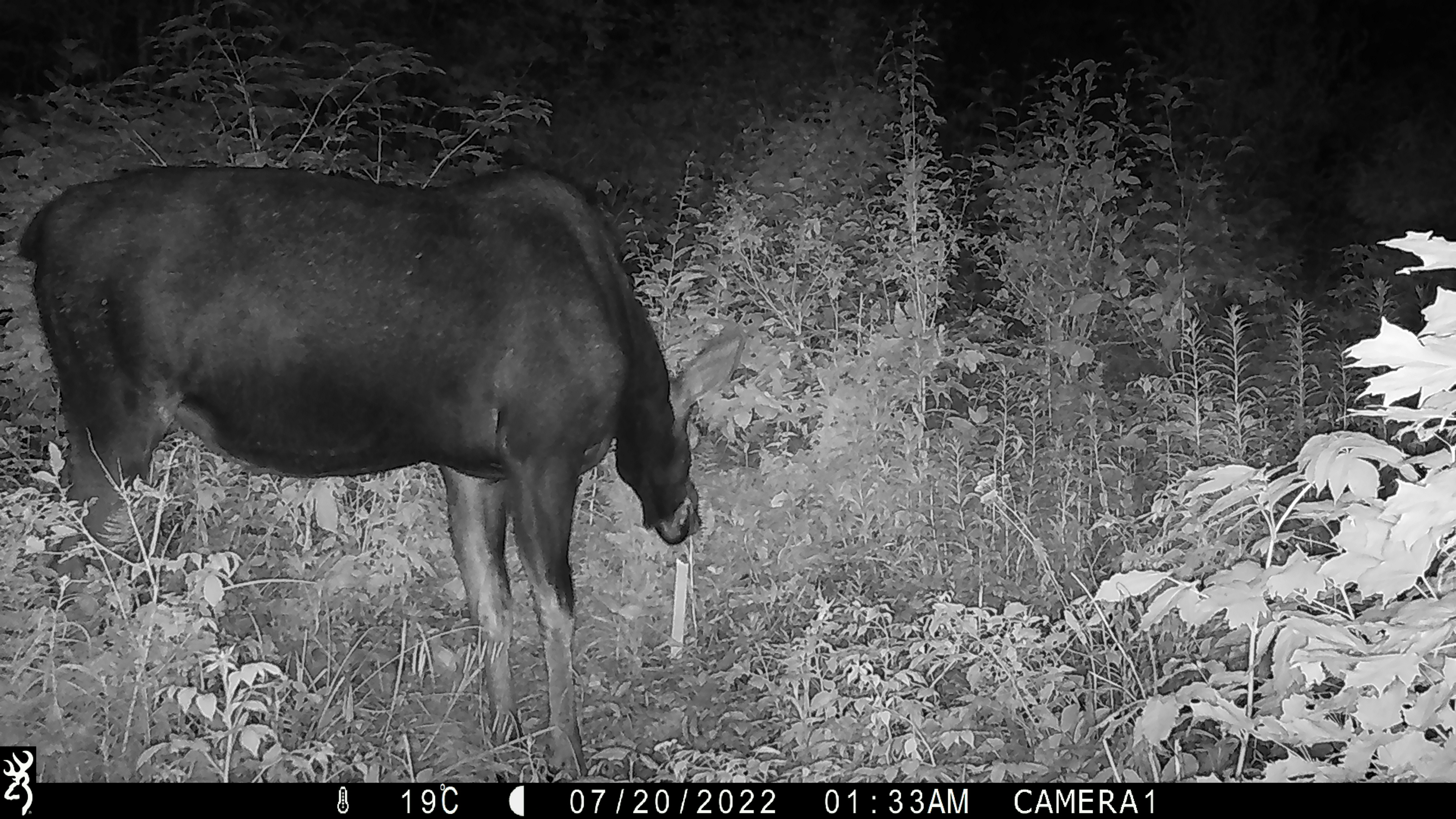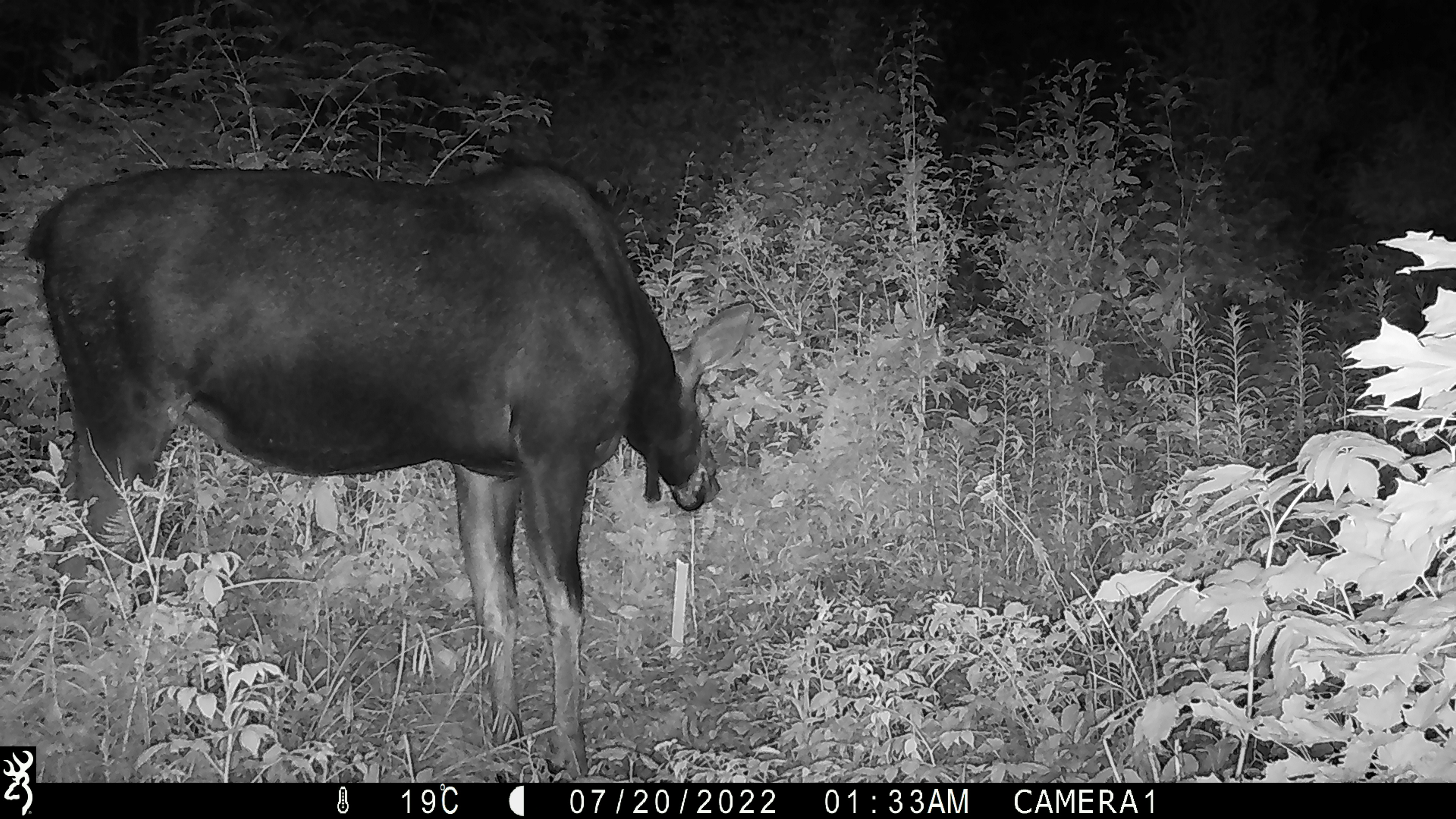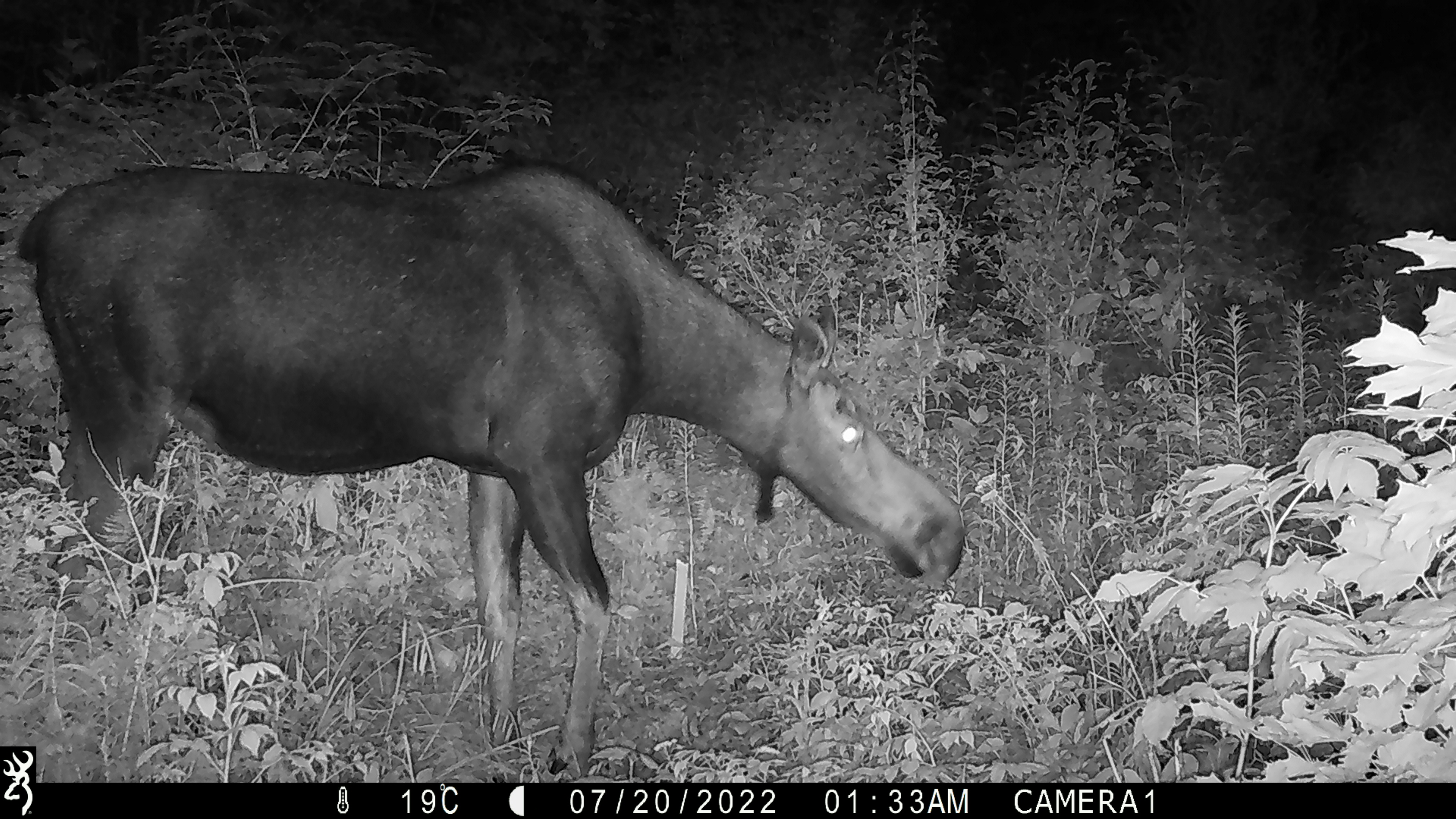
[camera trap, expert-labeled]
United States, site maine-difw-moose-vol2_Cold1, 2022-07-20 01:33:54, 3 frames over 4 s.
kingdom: Animalia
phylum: Chordata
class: Mammalia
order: Artiodactyla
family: Cervidae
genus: Alces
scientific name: Alces alces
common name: moose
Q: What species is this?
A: Moose (Alces alces).